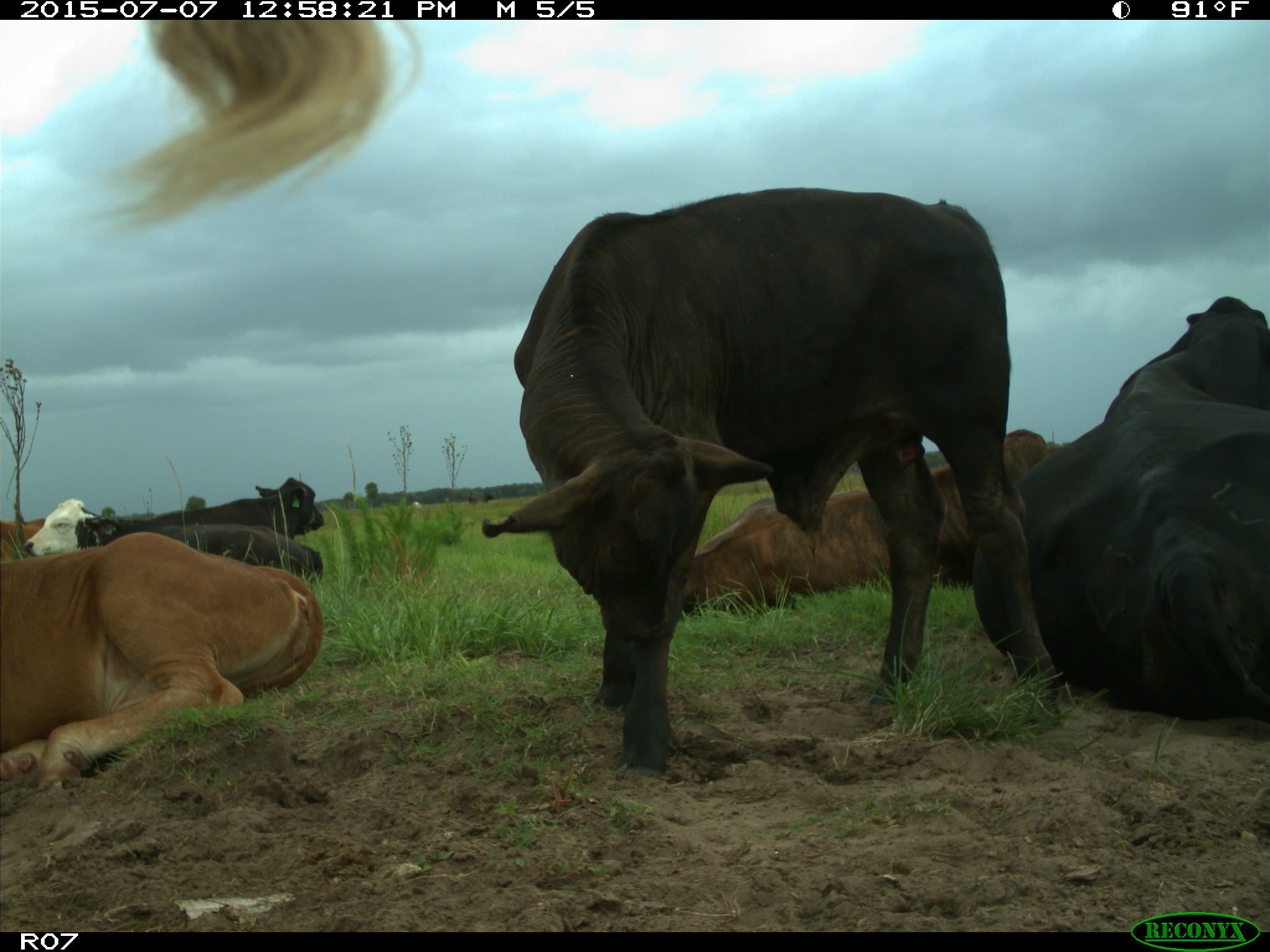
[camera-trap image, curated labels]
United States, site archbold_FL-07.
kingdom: Animalia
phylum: Chordata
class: Mammalia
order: Artiodactyla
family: Bovidae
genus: Bos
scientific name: Bos taurus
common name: domestic cow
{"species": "Bos taurus (domestic cow)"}